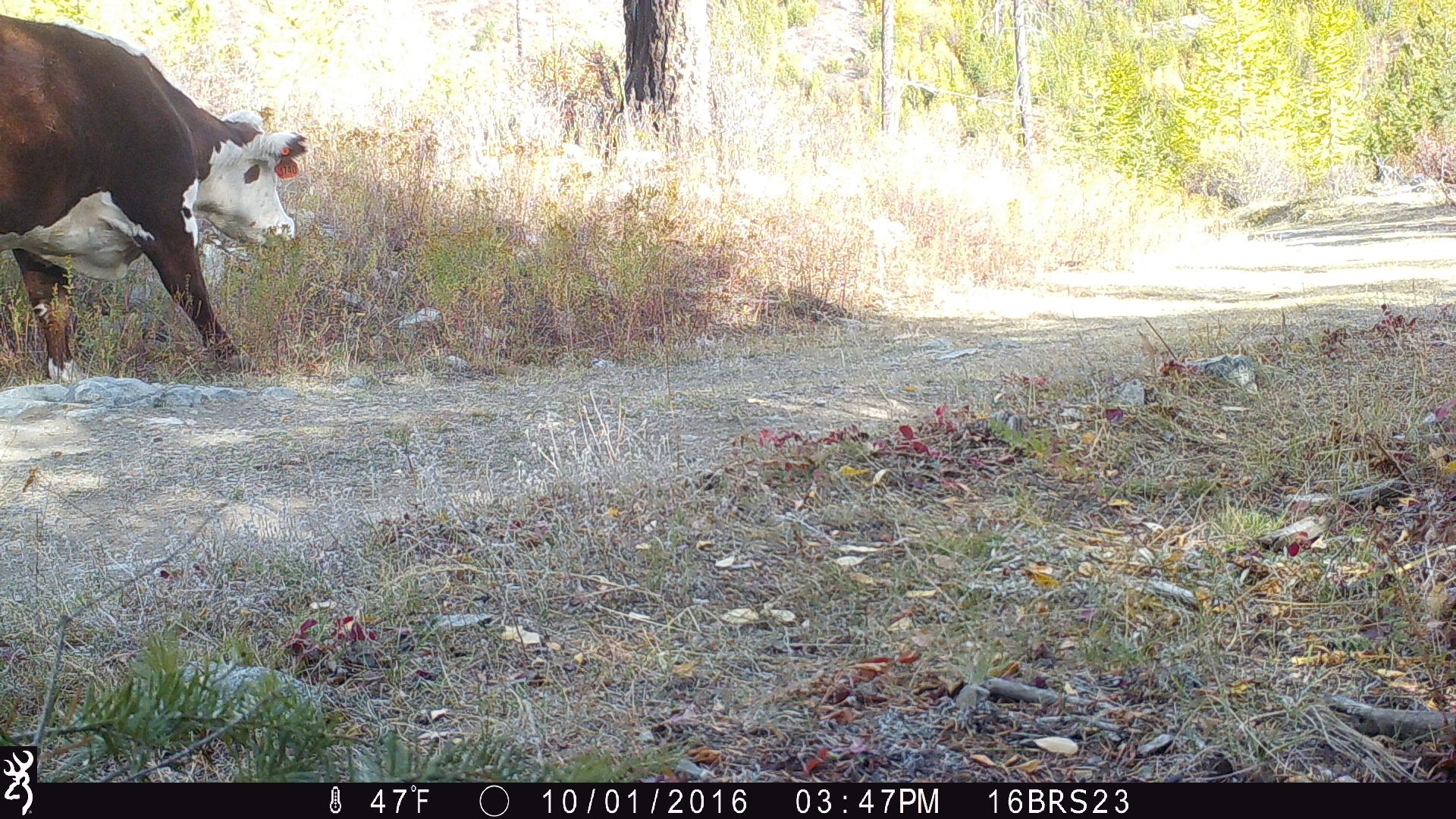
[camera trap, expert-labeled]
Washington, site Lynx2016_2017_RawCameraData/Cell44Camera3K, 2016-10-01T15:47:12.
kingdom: Animalia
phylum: Chordata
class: Mammalia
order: Artiodactyla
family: Bovidae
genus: Bos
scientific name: Bos taurus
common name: domestic cattle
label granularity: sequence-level